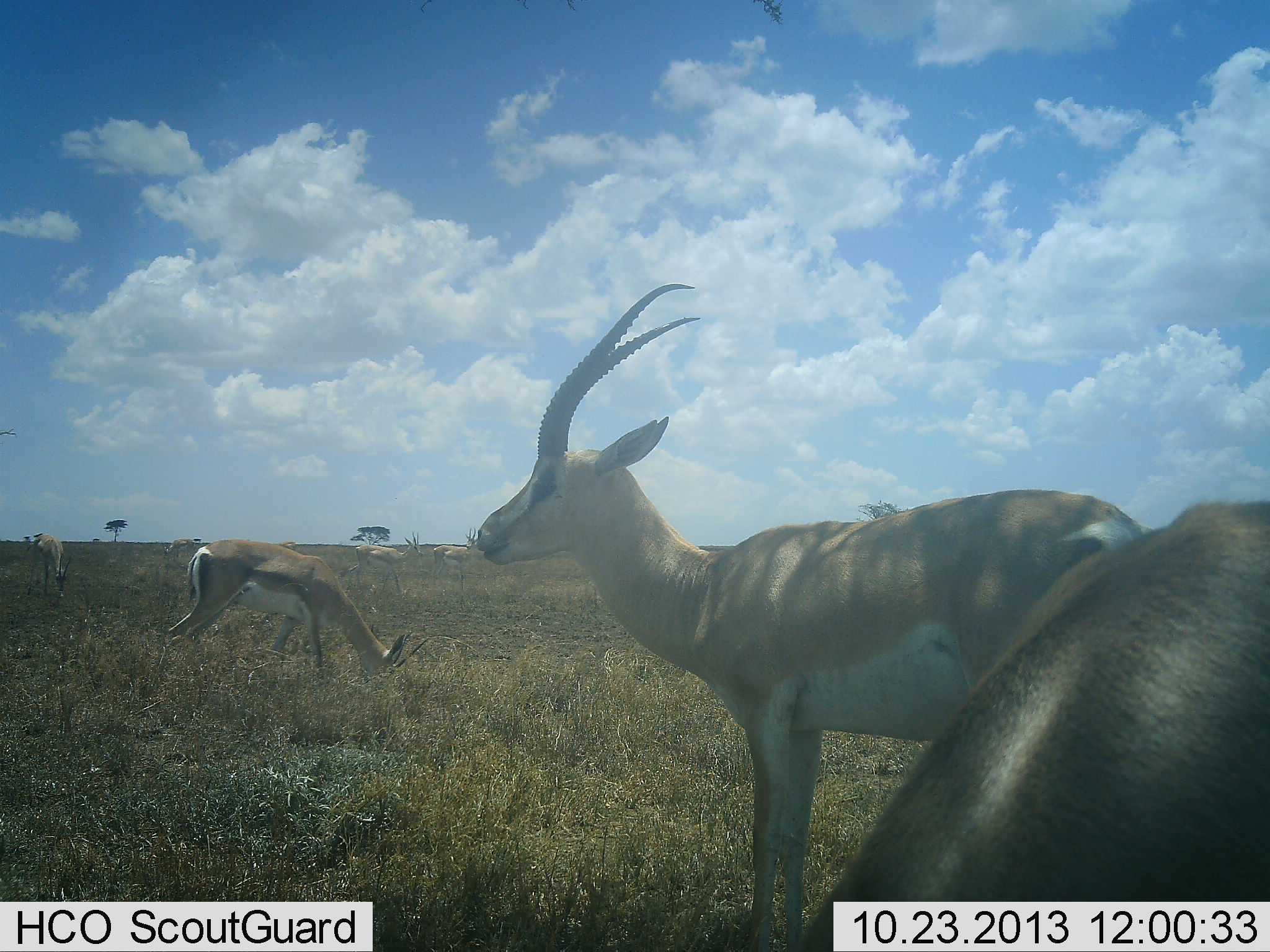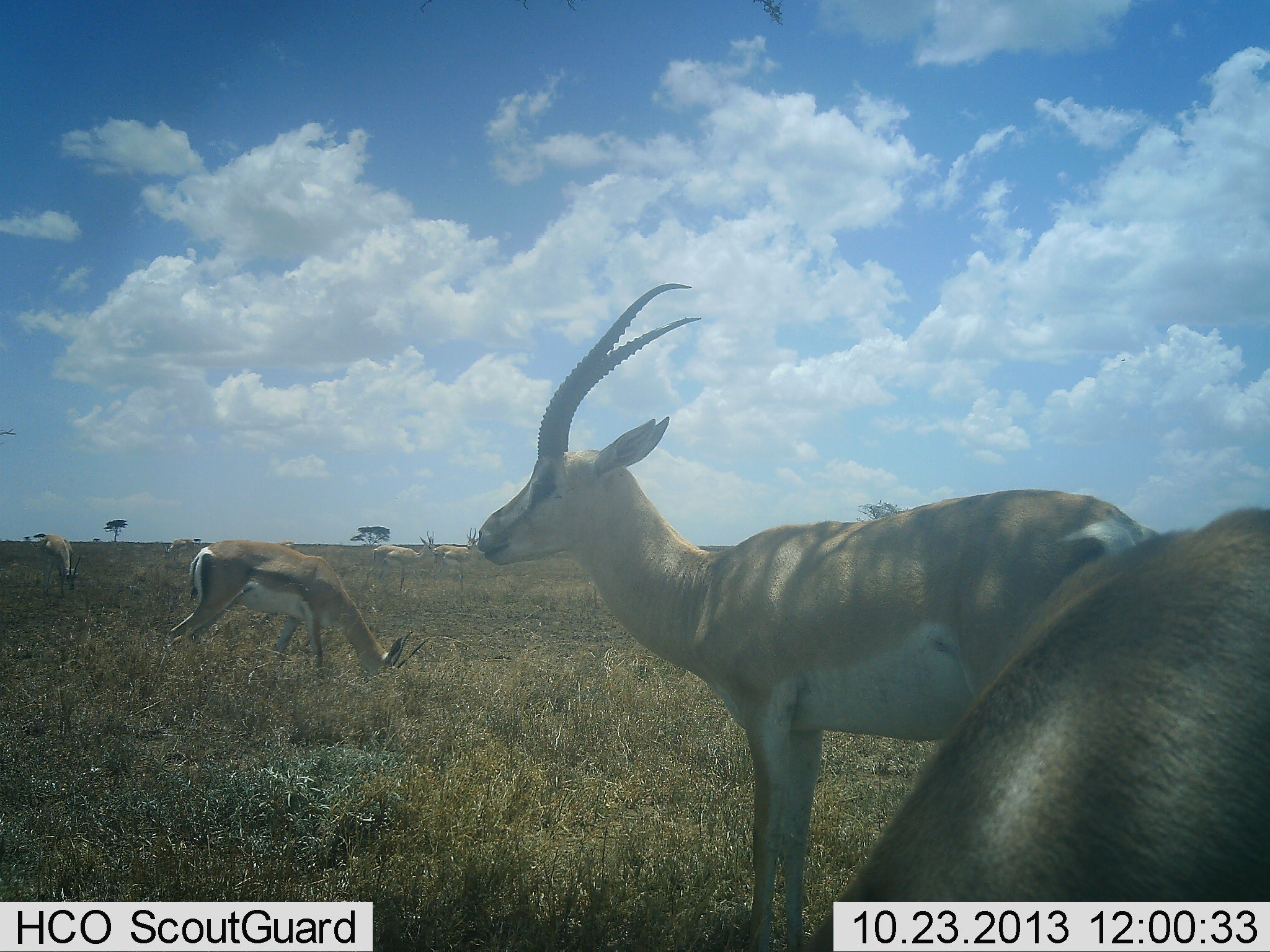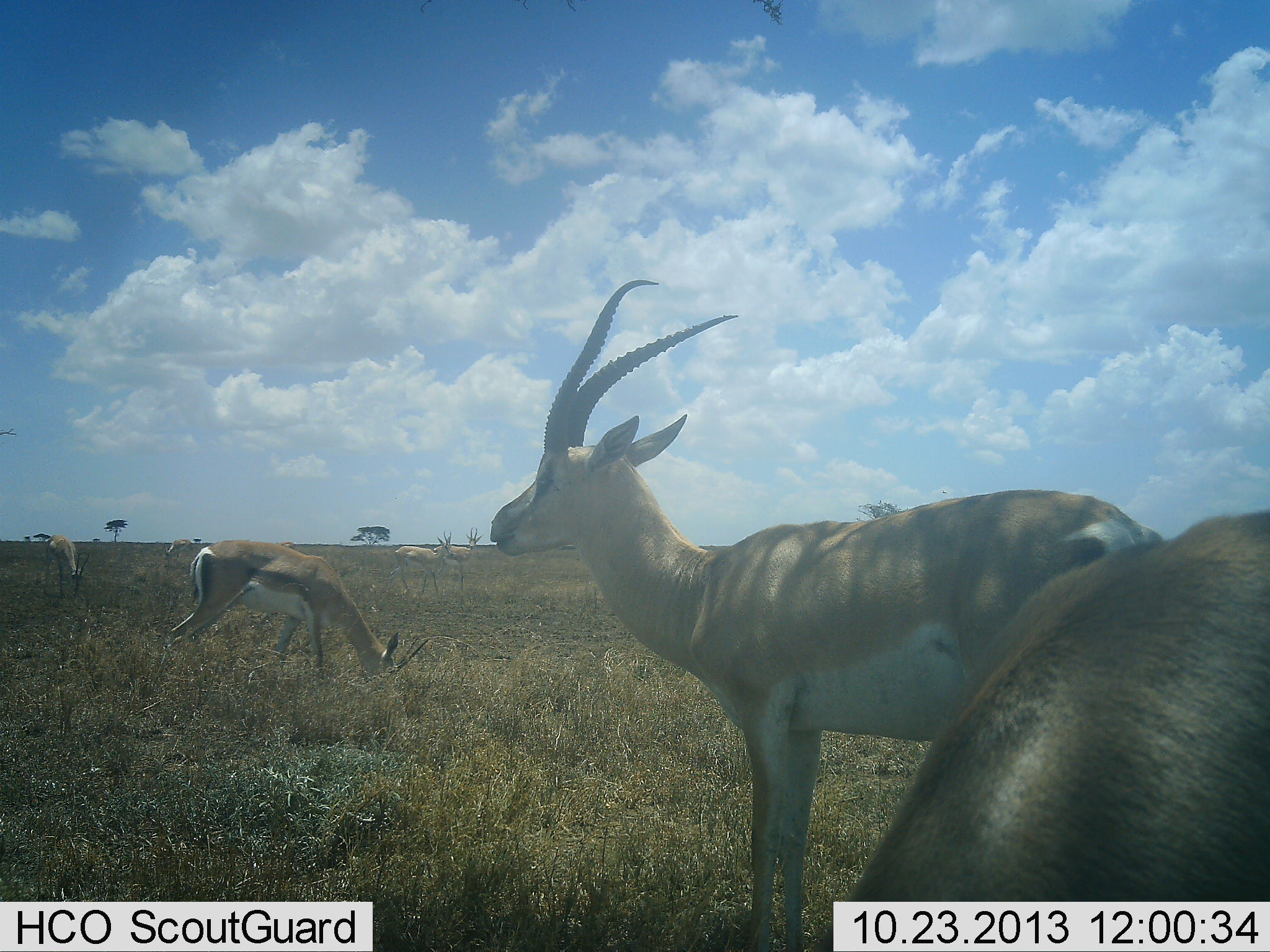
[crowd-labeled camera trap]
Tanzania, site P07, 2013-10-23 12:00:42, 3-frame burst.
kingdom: Animalia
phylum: Chordata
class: Mammalia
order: Artiodactyla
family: Bovidae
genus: Nanger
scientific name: Nanger granti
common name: grant's gazelle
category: gazellegrants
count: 6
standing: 60%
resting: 0%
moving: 20%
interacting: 0%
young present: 0%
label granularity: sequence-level